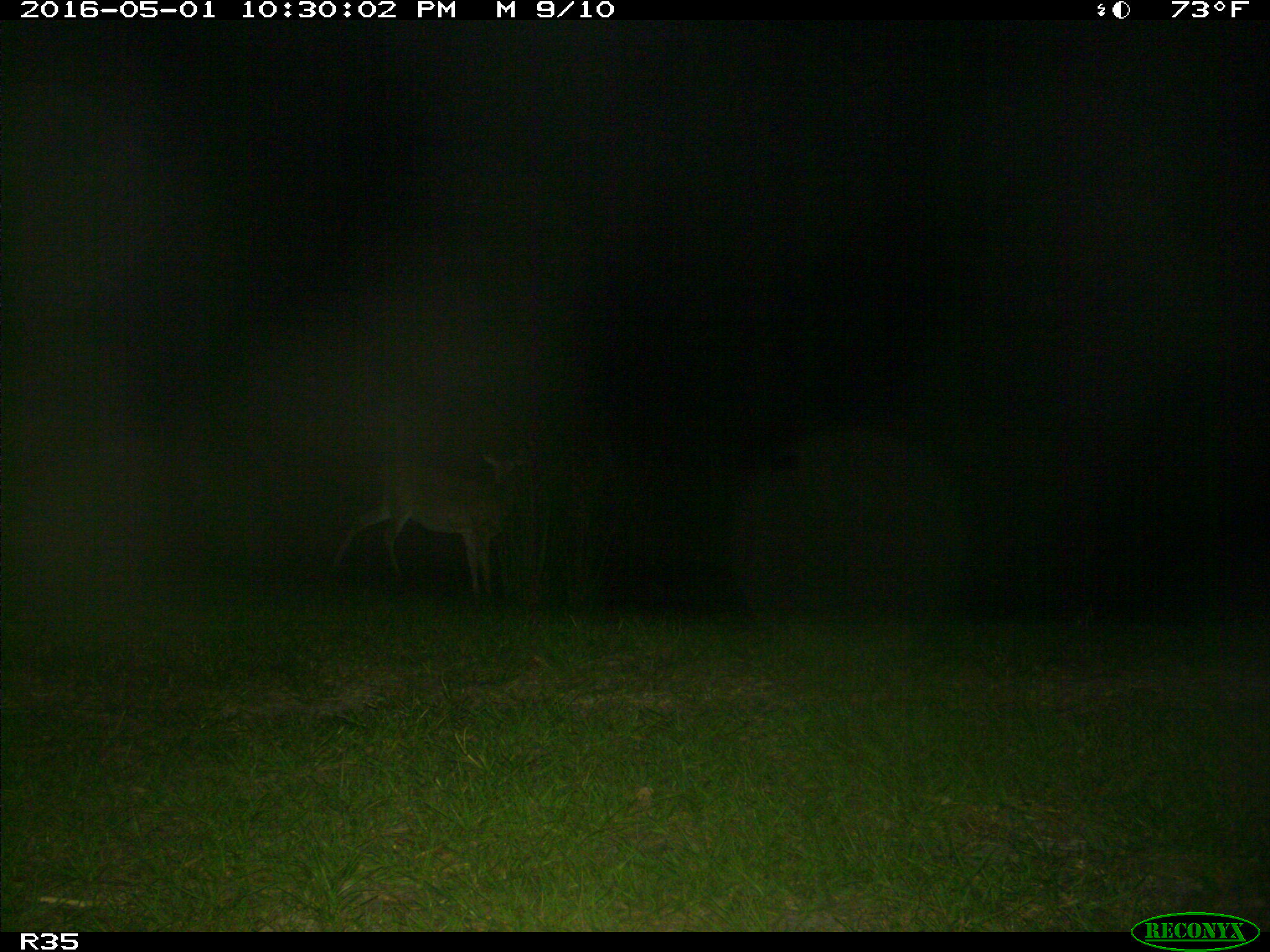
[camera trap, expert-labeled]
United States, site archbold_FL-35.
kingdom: Animalia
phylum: Chordata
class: Mammalia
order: Artiodactyla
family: Cervidae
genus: Odocoileus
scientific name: Odocoileus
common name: deer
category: unidentified deer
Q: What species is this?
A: Unidentified deer (deer) (Odocoileus).